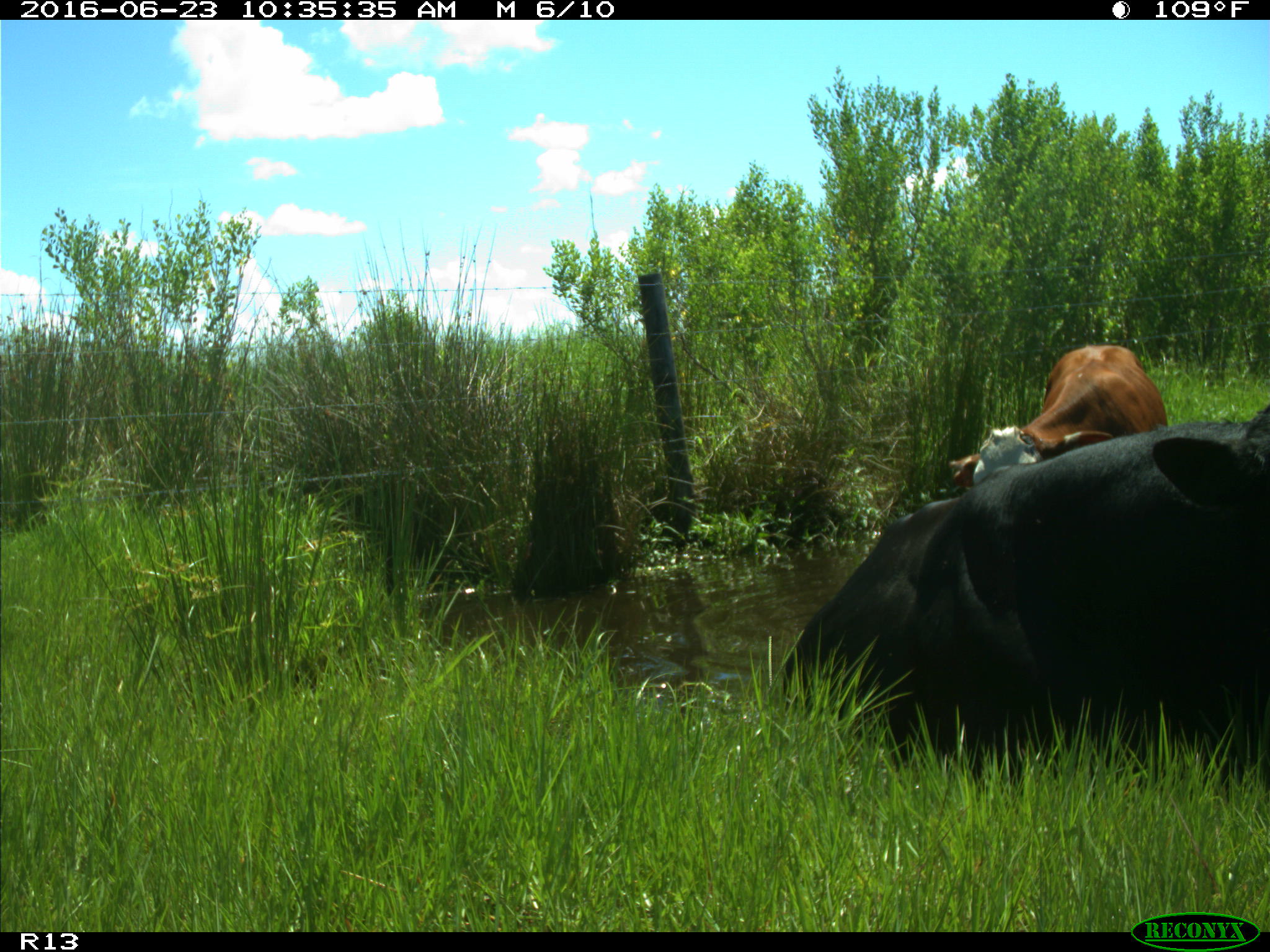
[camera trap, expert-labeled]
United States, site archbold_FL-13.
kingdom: Animalia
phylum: Chordata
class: Mammalia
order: Artiodactyla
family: Bovidae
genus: Bos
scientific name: Bos taurus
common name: domestic cow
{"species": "Bos taurus (domestic cow)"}